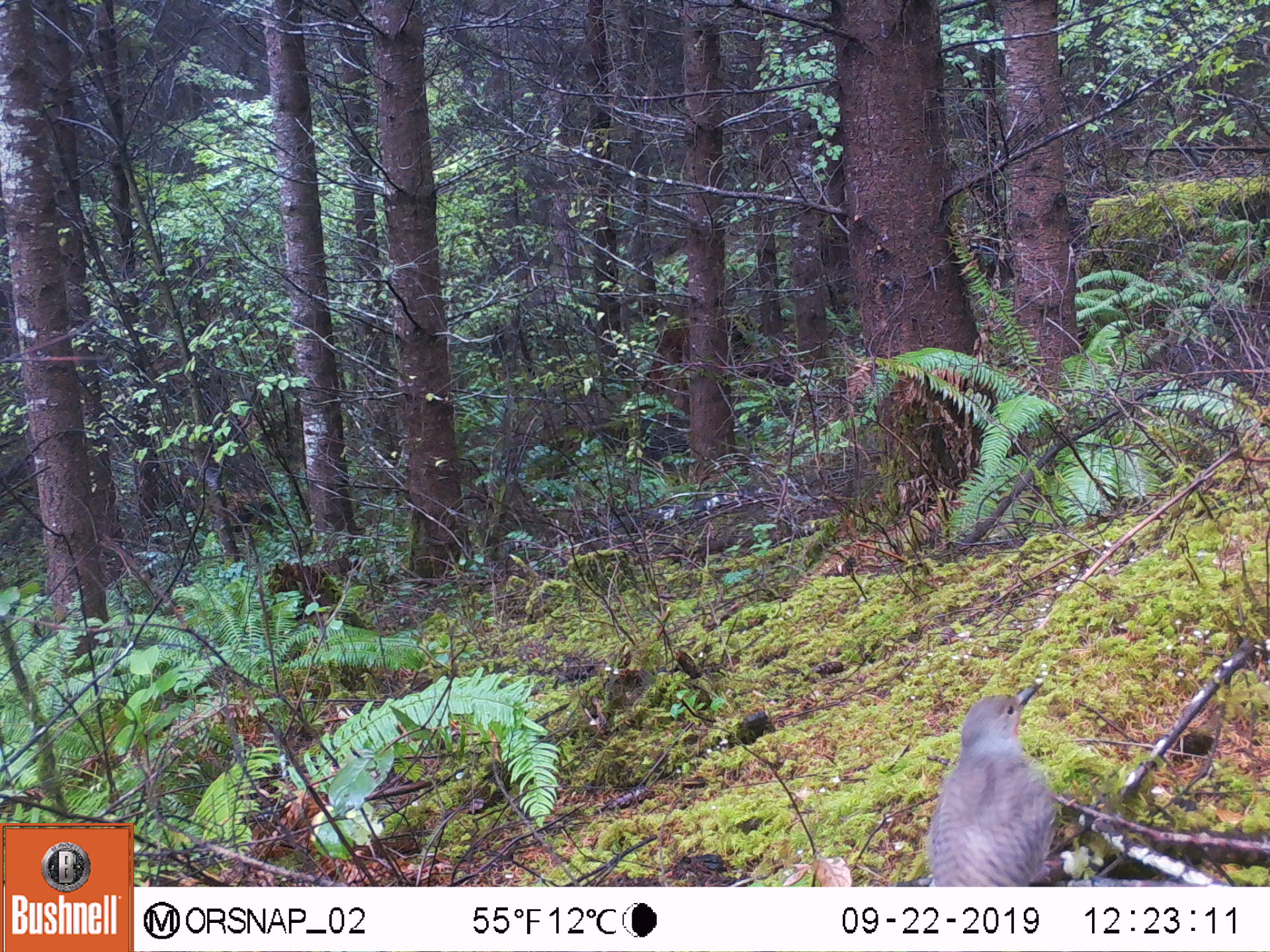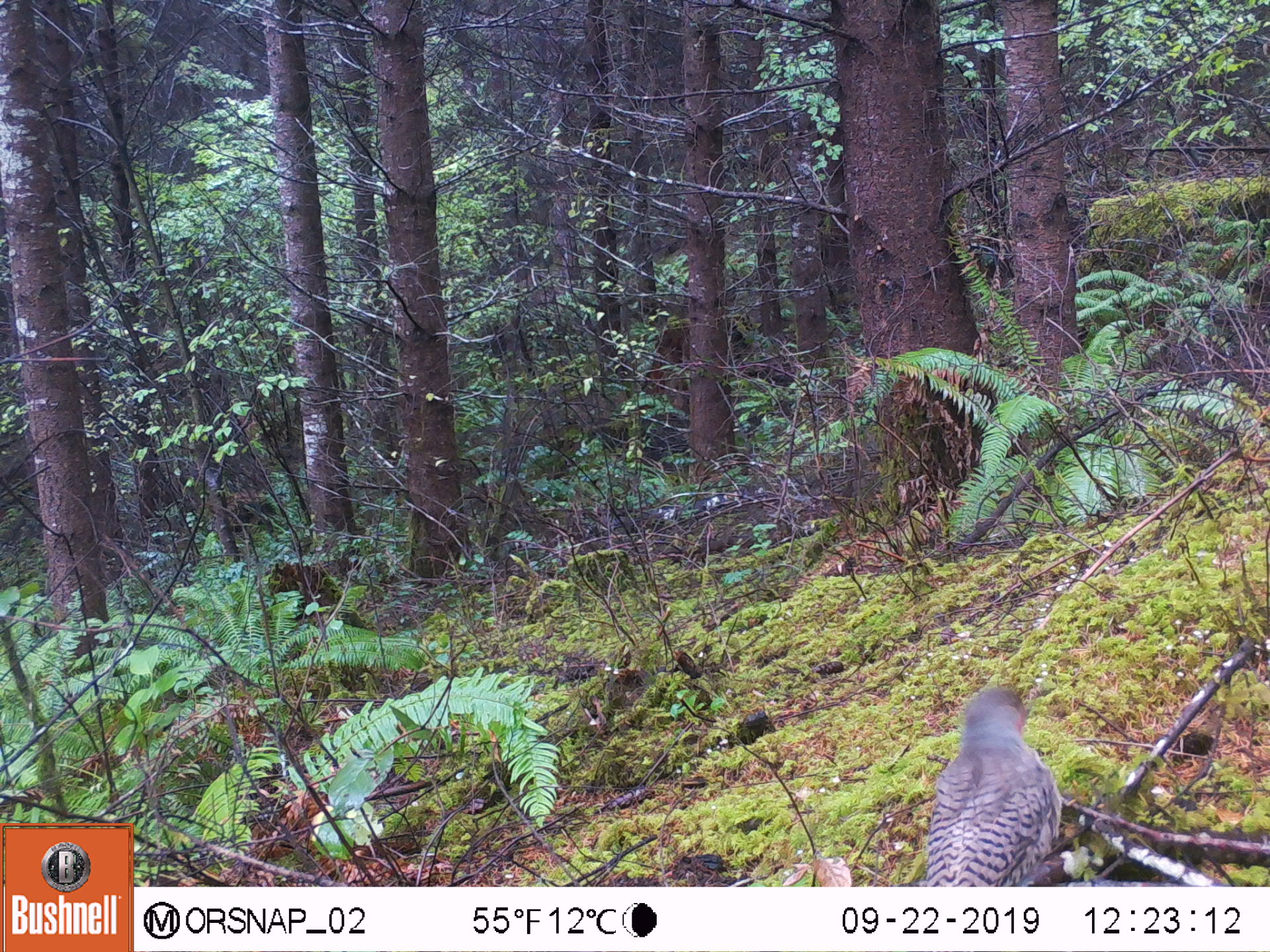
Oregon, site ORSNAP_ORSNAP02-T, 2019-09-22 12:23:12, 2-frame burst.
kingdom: Animalia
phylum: Chordata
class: Aves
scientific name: Aves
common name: bird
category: other bird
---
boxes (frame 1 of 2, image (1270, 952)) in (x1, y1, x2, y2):
other bird: (932, 672, 1081, 888)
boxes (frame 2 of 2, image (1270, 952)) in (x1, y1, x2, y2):
other bird: (888, 672, 1076, 884)